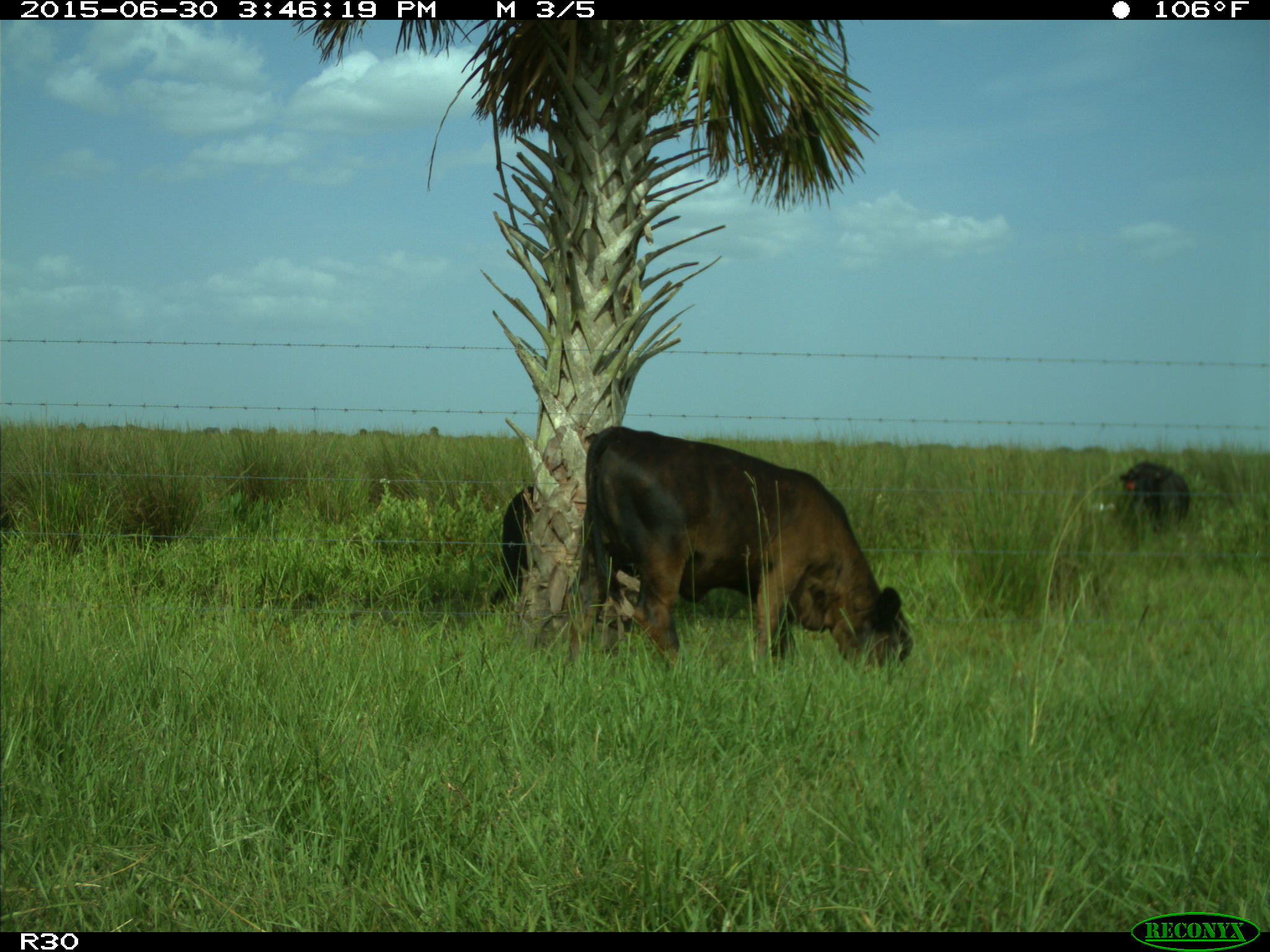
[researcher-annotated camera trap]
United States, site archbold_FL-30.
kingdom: Animalia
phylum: Chordata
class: Mammalia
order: Artiodactyla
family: Bovidae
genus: Bos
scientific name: Bos taurus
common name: domestic cow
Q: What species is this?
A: Bos taurus (domestic cow).